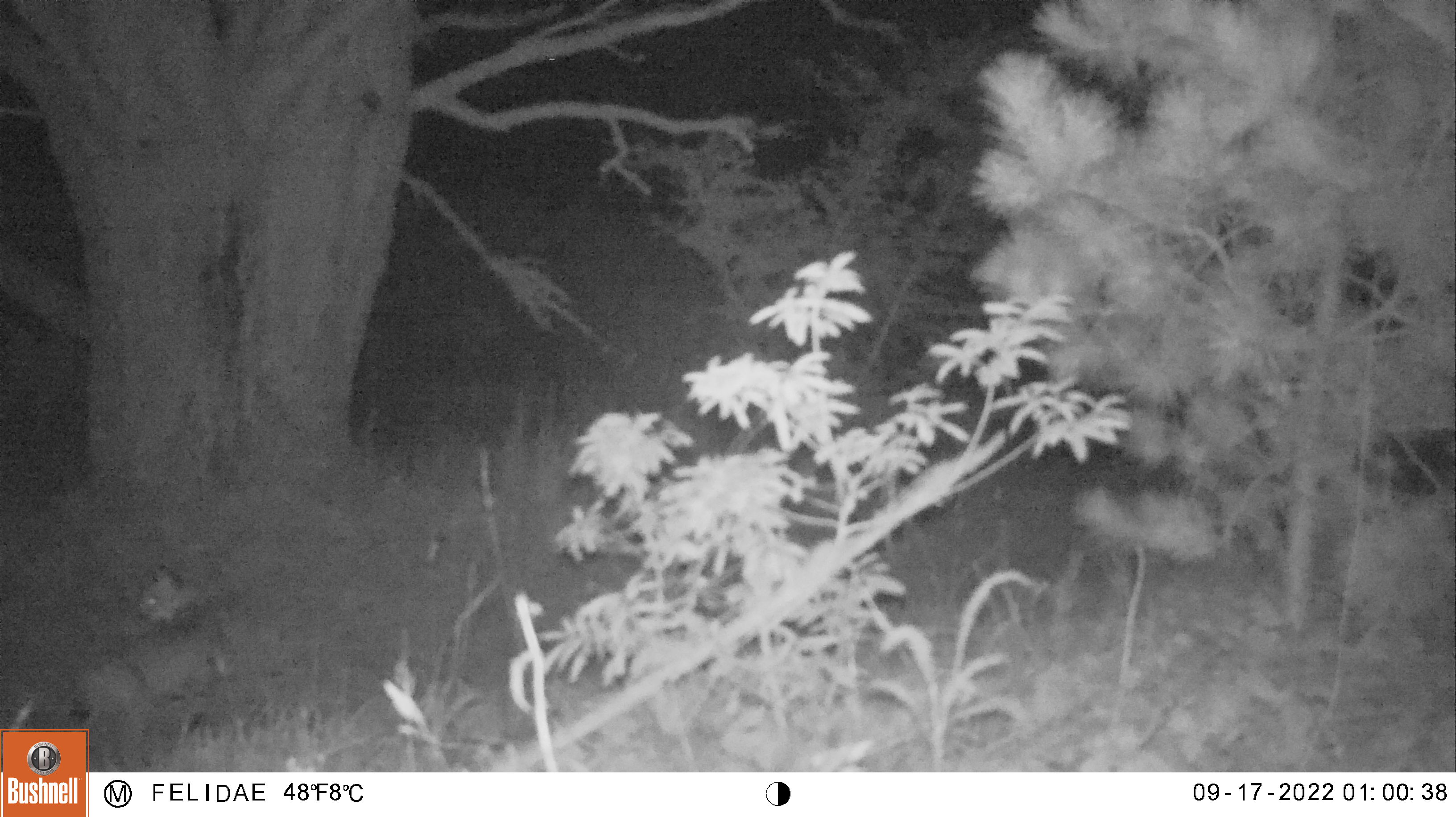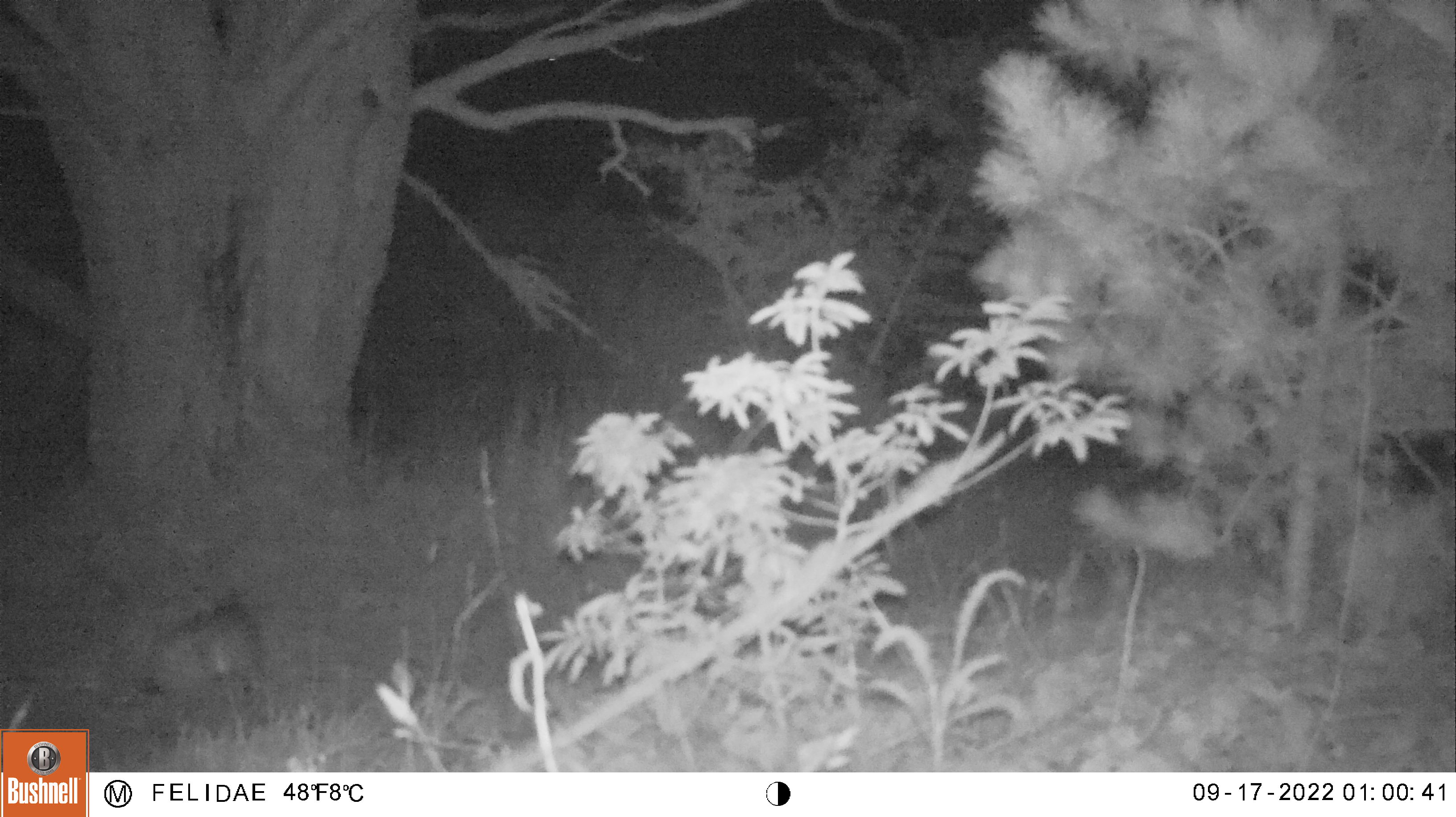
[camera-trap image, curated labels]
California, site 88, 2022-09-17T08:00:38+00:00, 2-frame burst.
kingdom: Animalia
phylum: Chordata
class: Mammalia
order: Carnivora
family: Felidae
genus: Lynx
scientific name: Lynx rufus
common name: bobcat